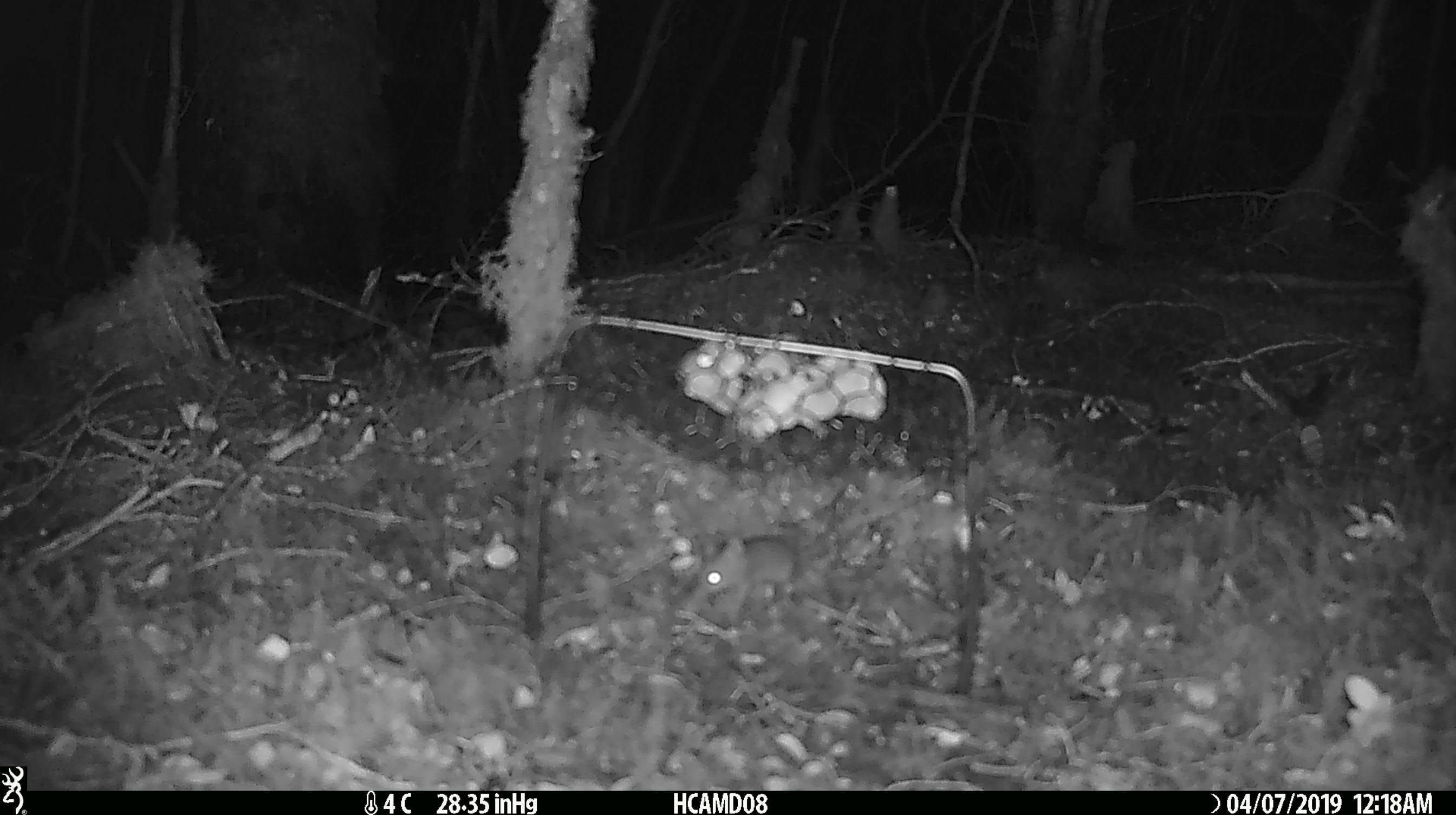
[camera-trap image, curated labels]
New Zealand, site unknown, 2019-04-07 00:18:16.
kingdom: Animalia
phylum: Chordata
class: Mammalia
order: Rodentia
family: Muridae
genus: Mus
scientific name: Mus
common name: mouse